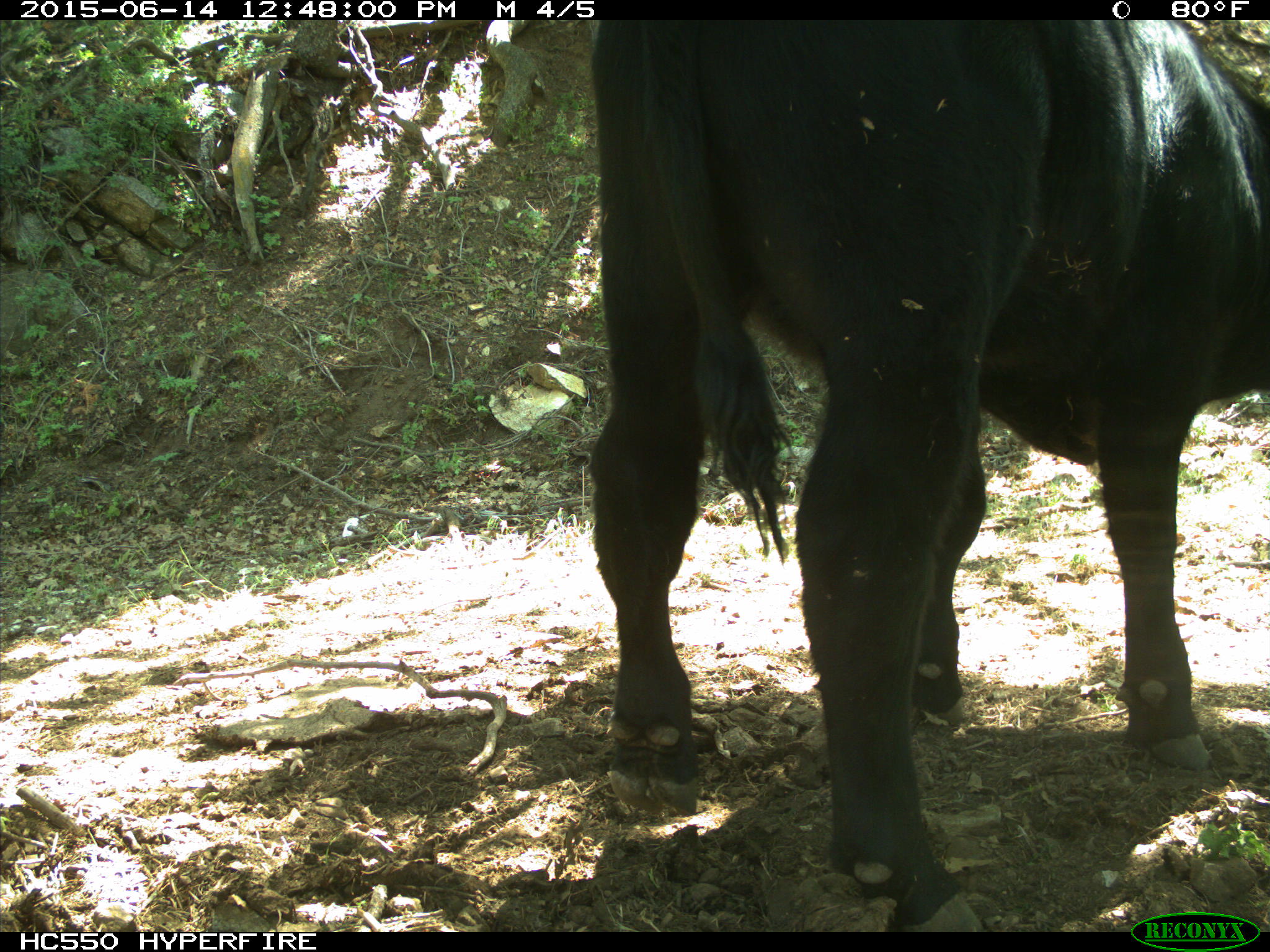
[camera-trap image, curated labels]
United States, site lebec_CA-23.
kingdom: Animalia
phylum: Chordata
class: Mammalia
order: Artiodactyla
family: Bovidae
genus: Bos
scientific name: Bos taurus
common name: domestic cow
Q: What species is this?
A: Bos taurus (domestic cow).